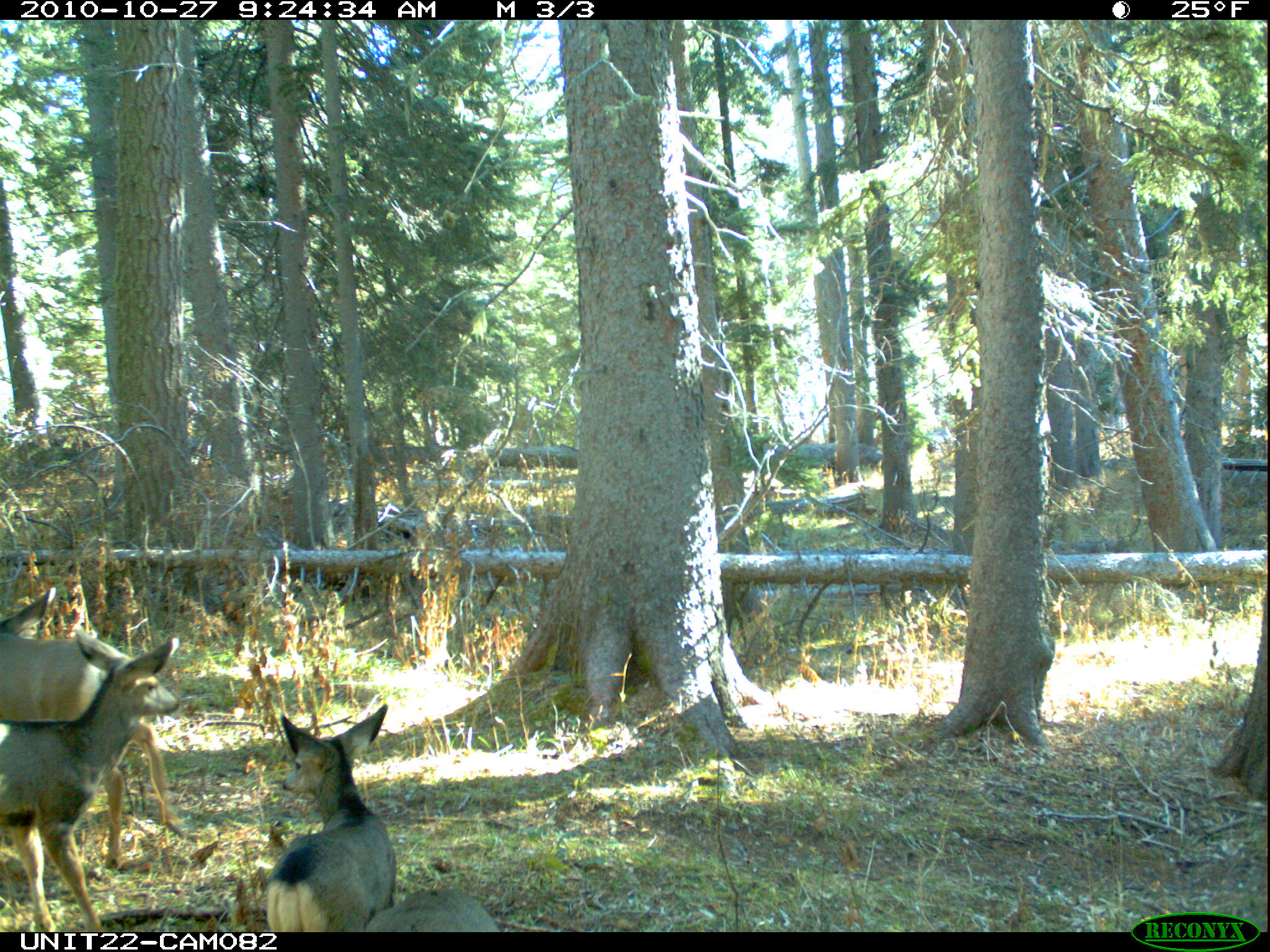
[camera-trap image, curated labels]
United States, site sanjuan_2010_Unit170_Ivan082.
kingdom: Animalia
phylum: Chordata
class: Mammalia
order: Artiodactyla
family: Cervidae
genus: Odocoileus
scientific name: Odocoileus hemionus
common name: mule deer